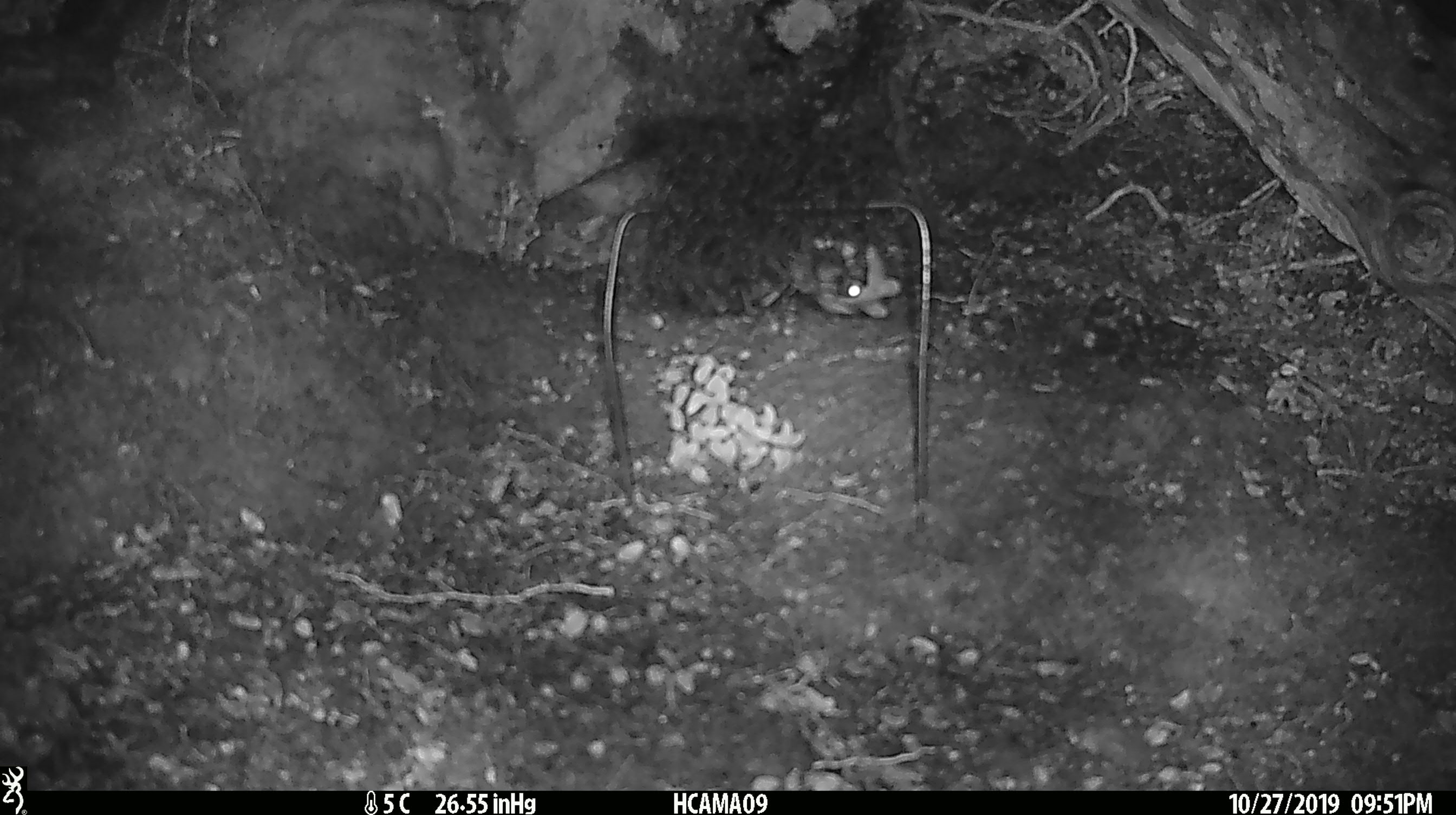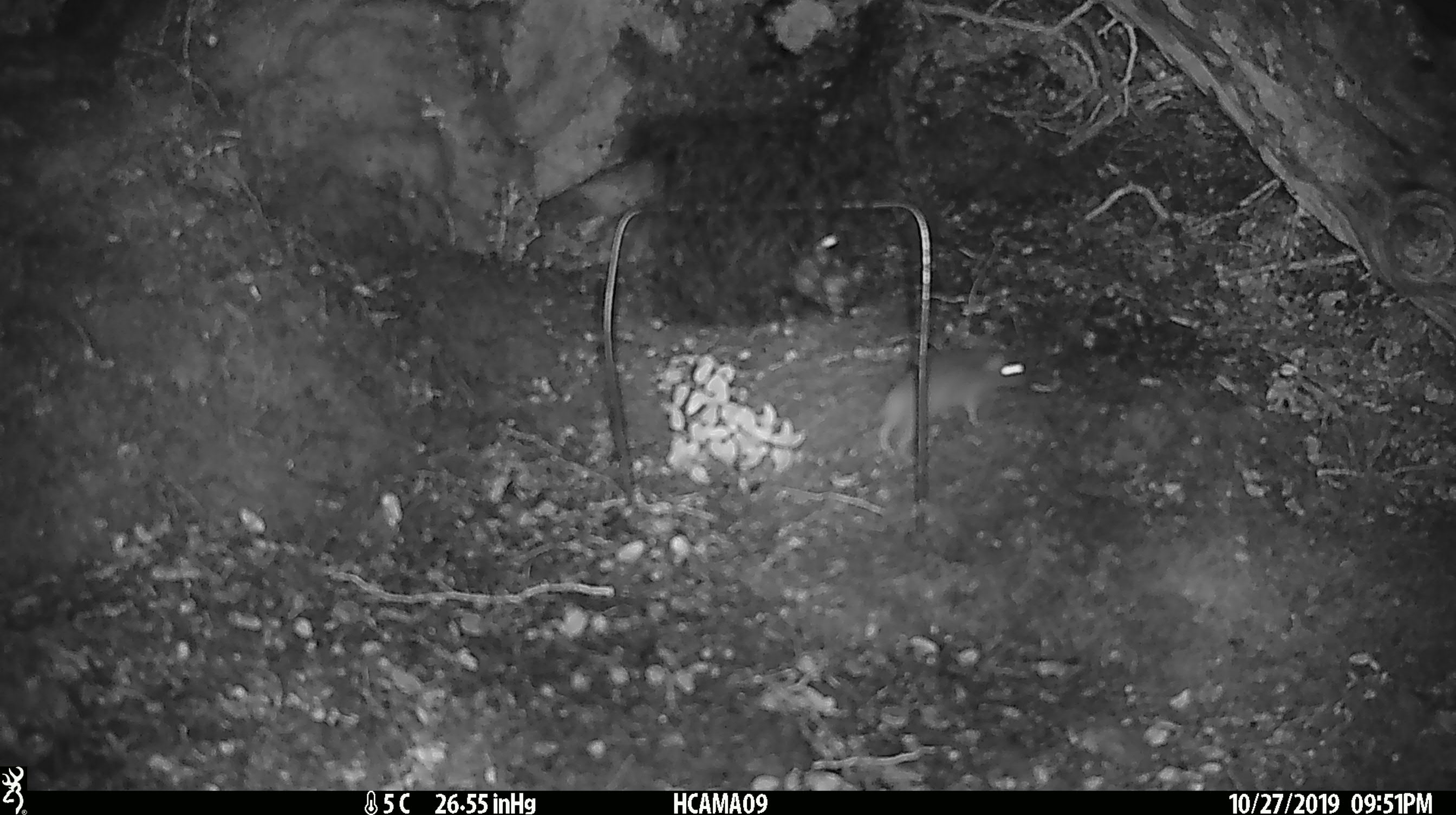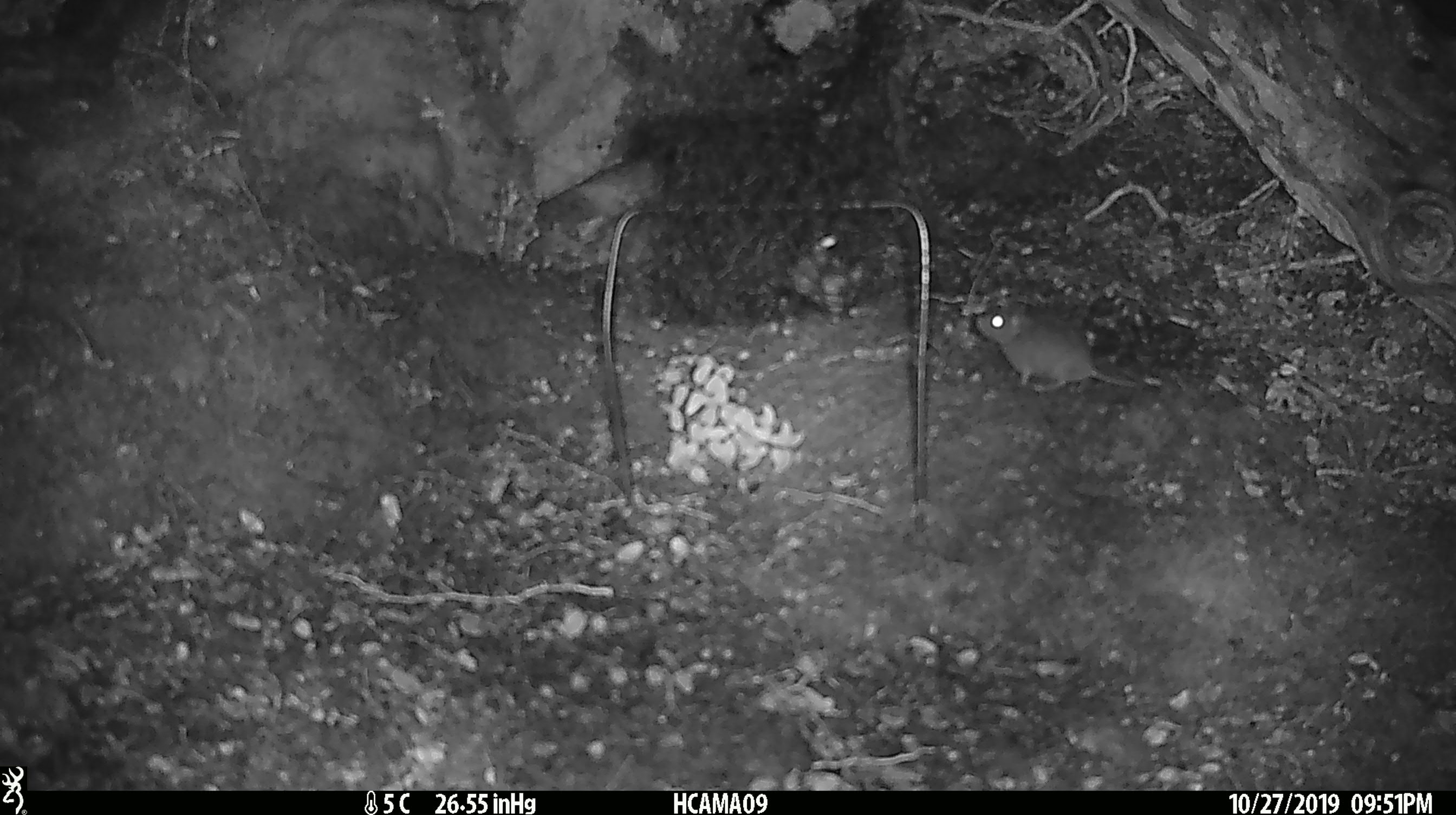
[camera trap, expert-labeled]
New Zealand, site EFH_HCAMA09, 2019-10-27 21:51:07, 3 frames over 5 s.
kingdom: Animalia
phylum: Chordata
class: Mammalia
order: Rodentia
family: Muridae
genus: Mus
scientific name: Mus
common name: mouse